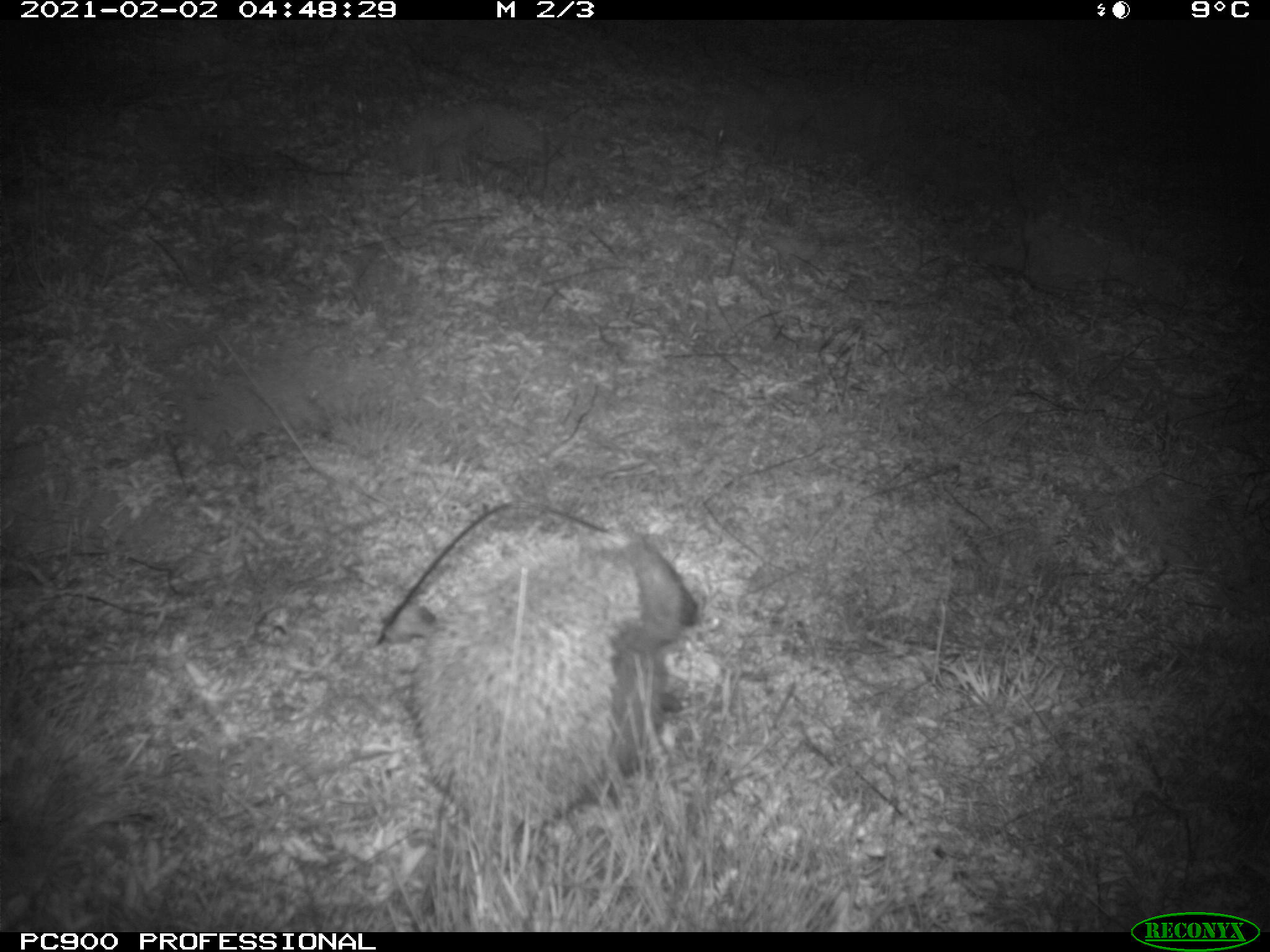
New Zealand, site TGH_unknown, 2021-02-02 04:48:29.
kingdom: Animalia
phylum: Chordata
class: Mammalia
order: Eulipotyphla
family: Erinaceidae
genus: Erinaceus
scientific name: Erinaceus europaeus europaeus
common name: european hedgehog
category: hedgehog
Hedgehog (european hedgehog) (Erinaceus europaeus europaeus).